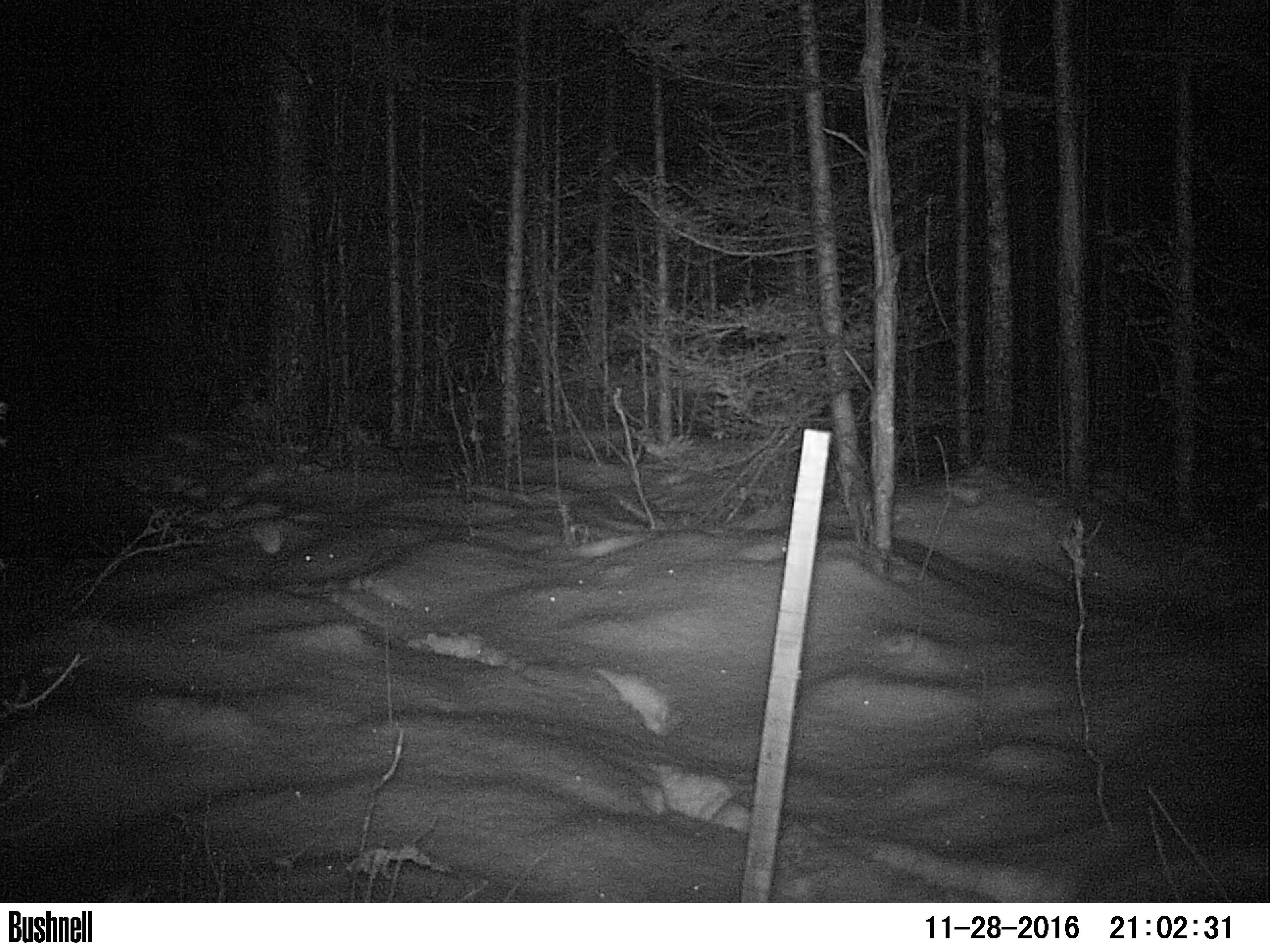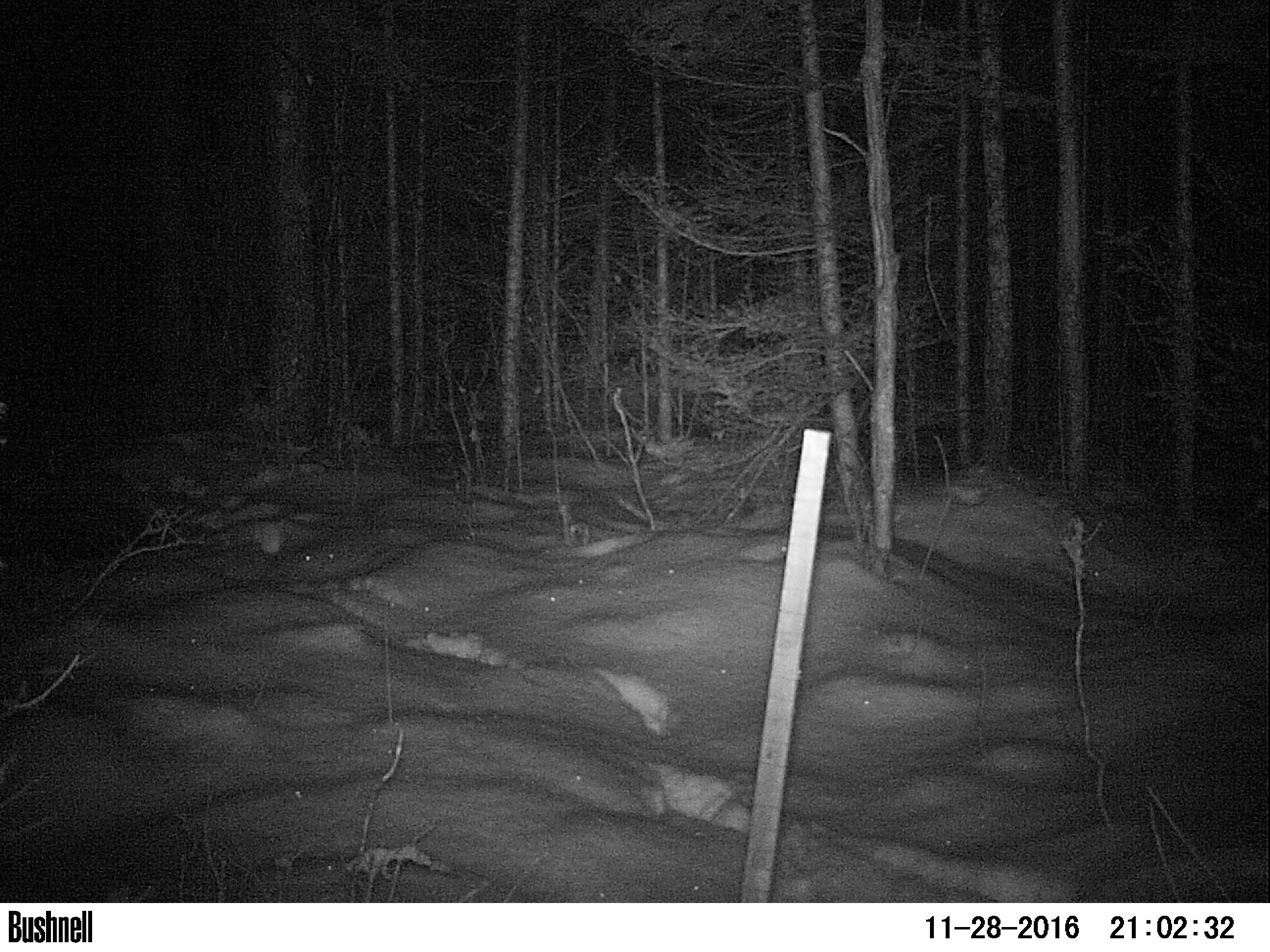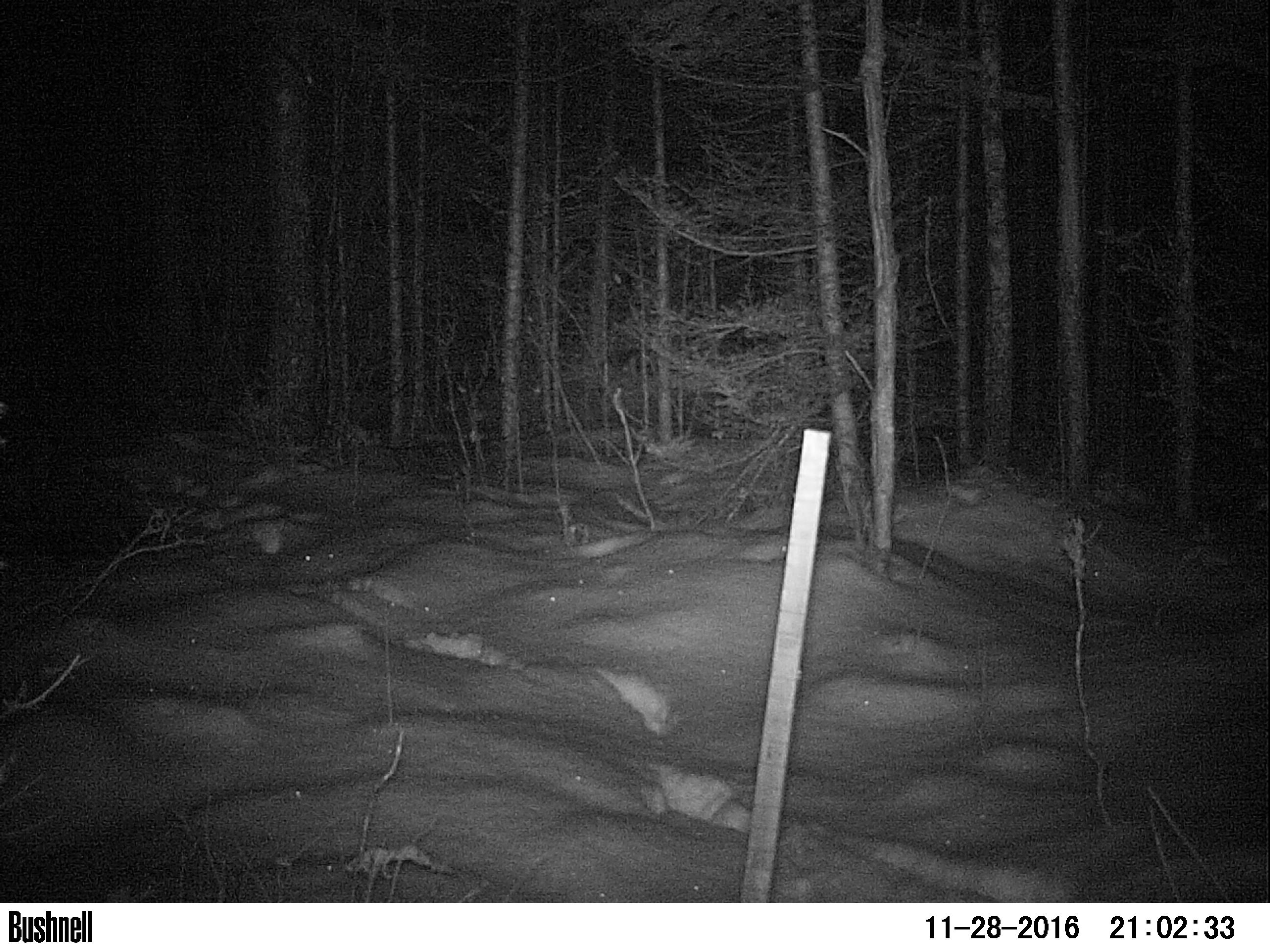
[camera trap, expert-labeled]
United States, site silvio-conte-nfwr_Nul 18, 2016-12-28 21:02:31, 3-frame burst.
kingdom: Animalia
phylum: Chordata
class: Mammalia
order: Artiodactyla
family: Cervidae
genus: Alces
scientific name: Alces alces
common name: moose